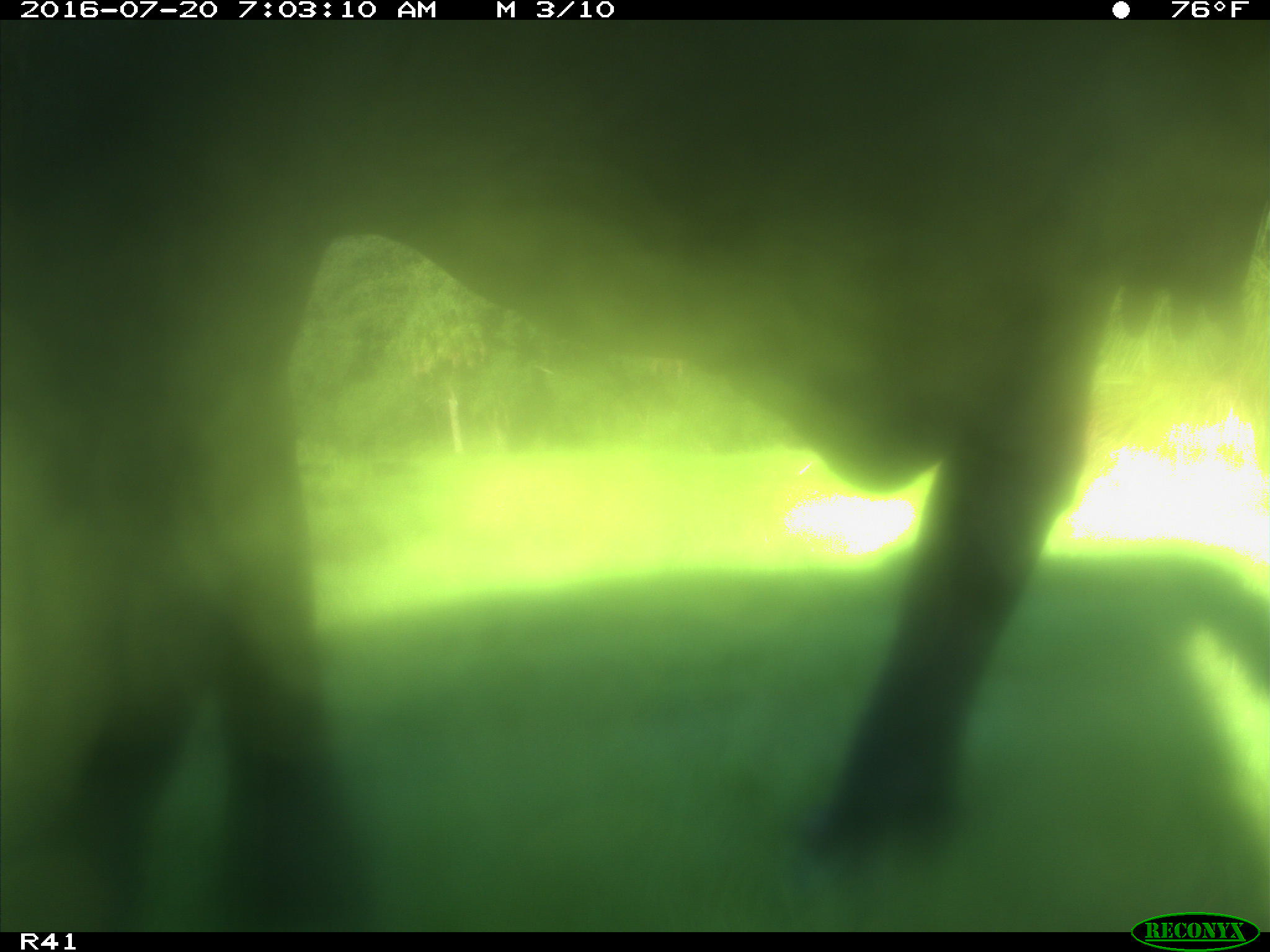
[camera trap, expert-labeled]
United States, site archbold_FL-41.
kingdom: Animalia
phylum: Chordata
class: Mammalia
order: Artiodactyla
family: Bovidae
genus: Bos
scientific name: Bos taurus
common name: domestic cow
Bos taurus (domestic cow).